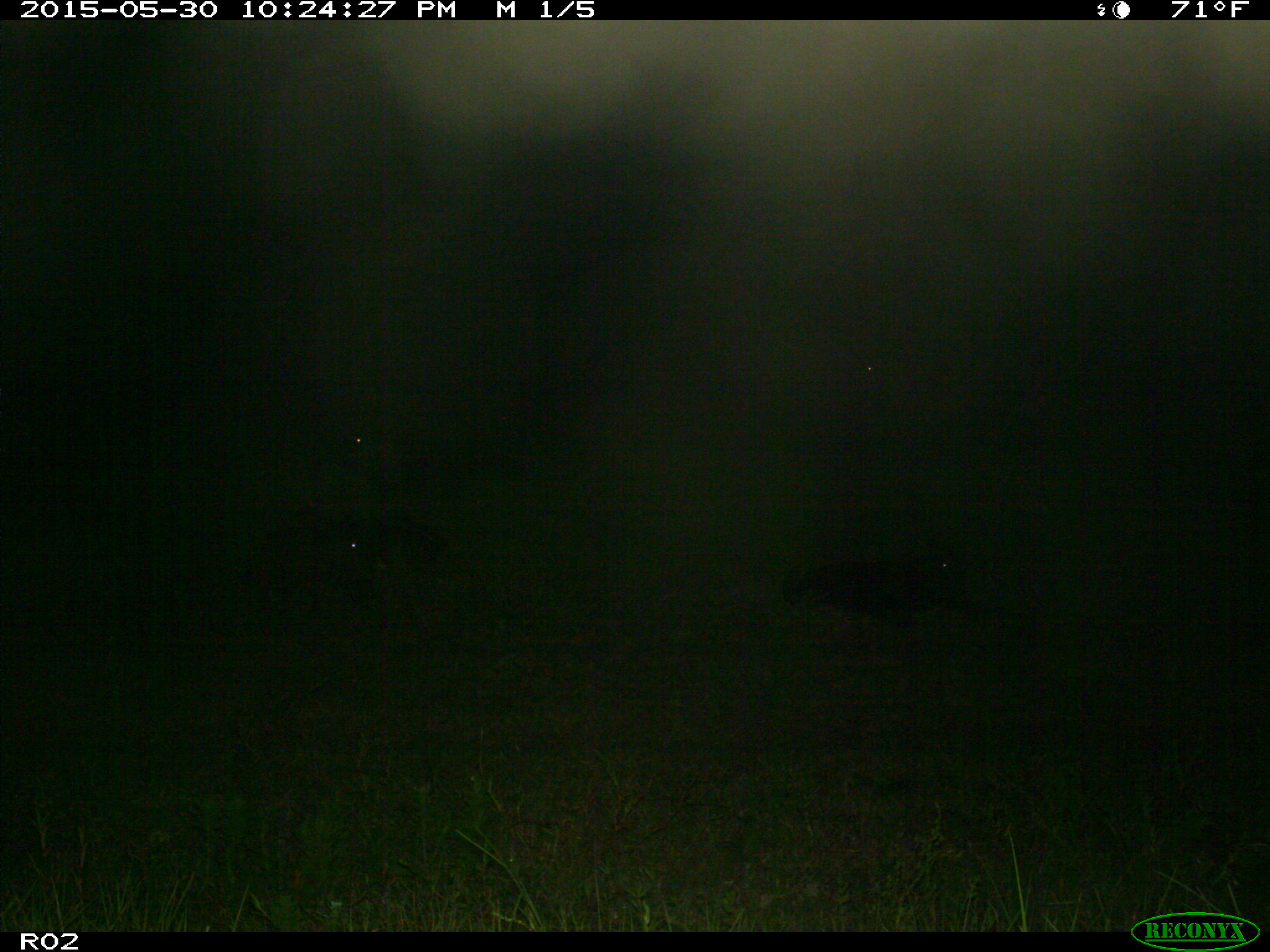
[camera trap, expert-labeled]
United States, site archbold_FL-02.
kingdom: Animalia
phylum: Chordata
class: Mammalia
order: Artiodactyla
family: Bovidae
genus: Bos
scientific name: Bos taurus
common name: domestic cow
Bos taurus (domestic cow).